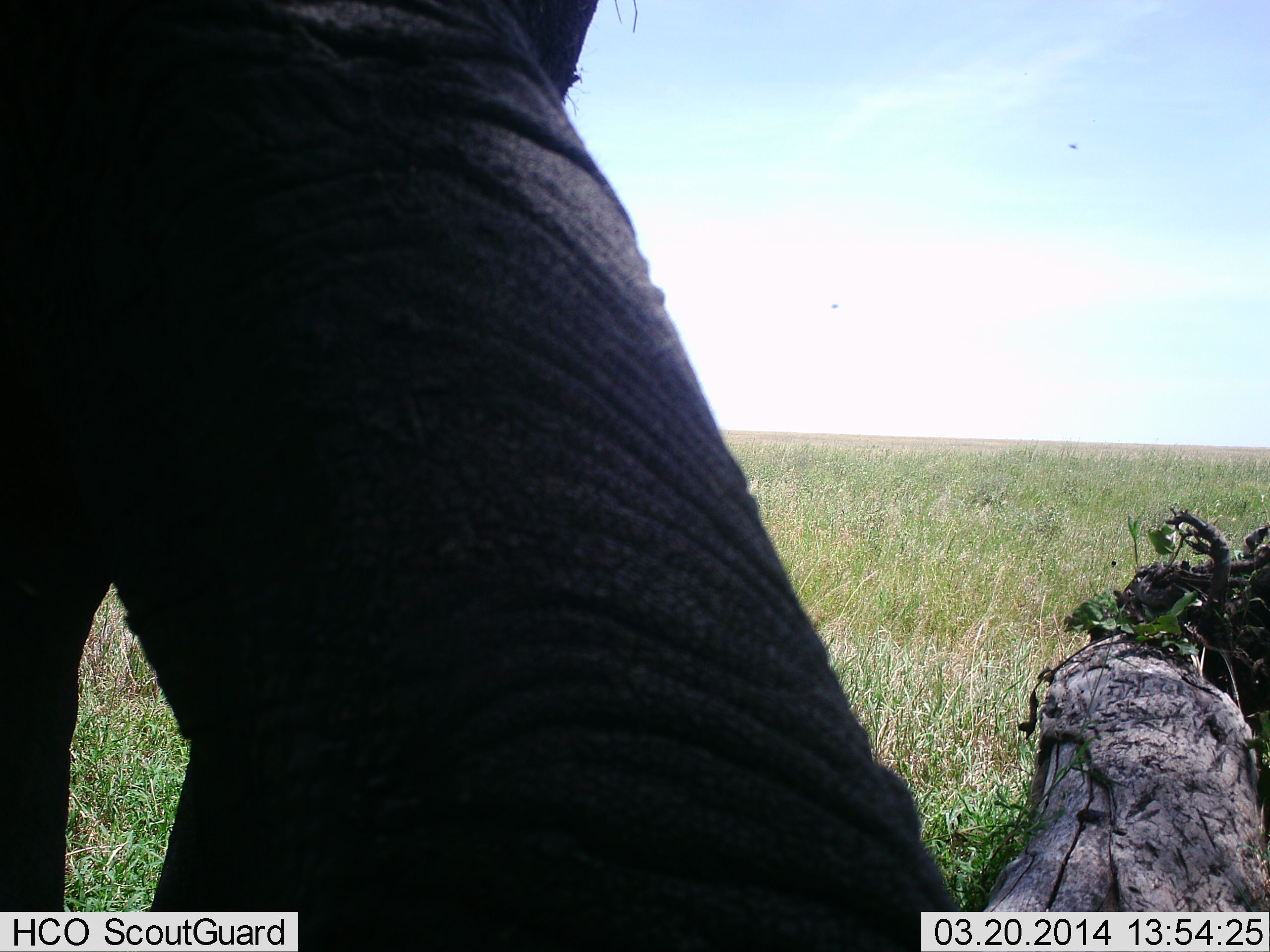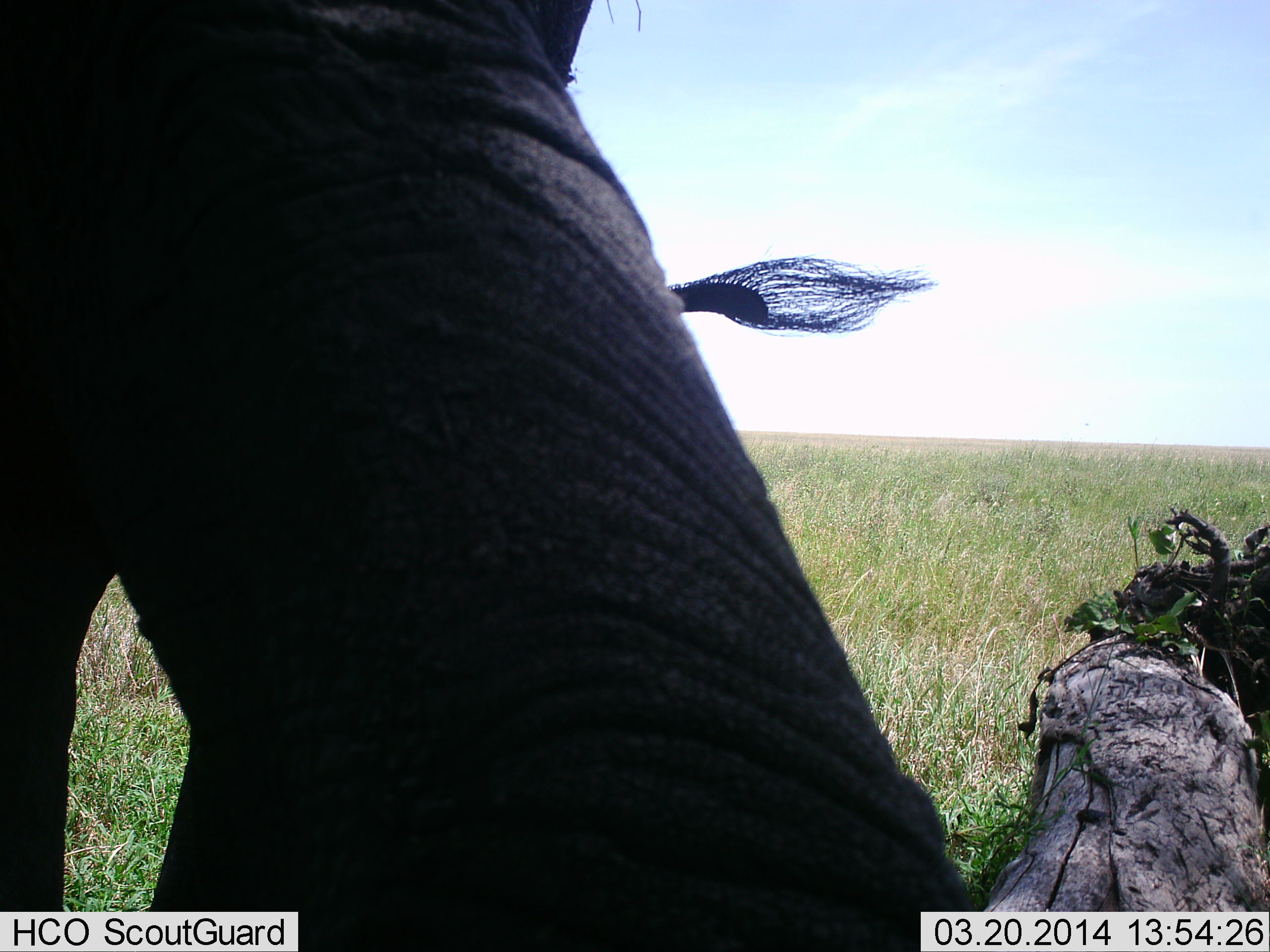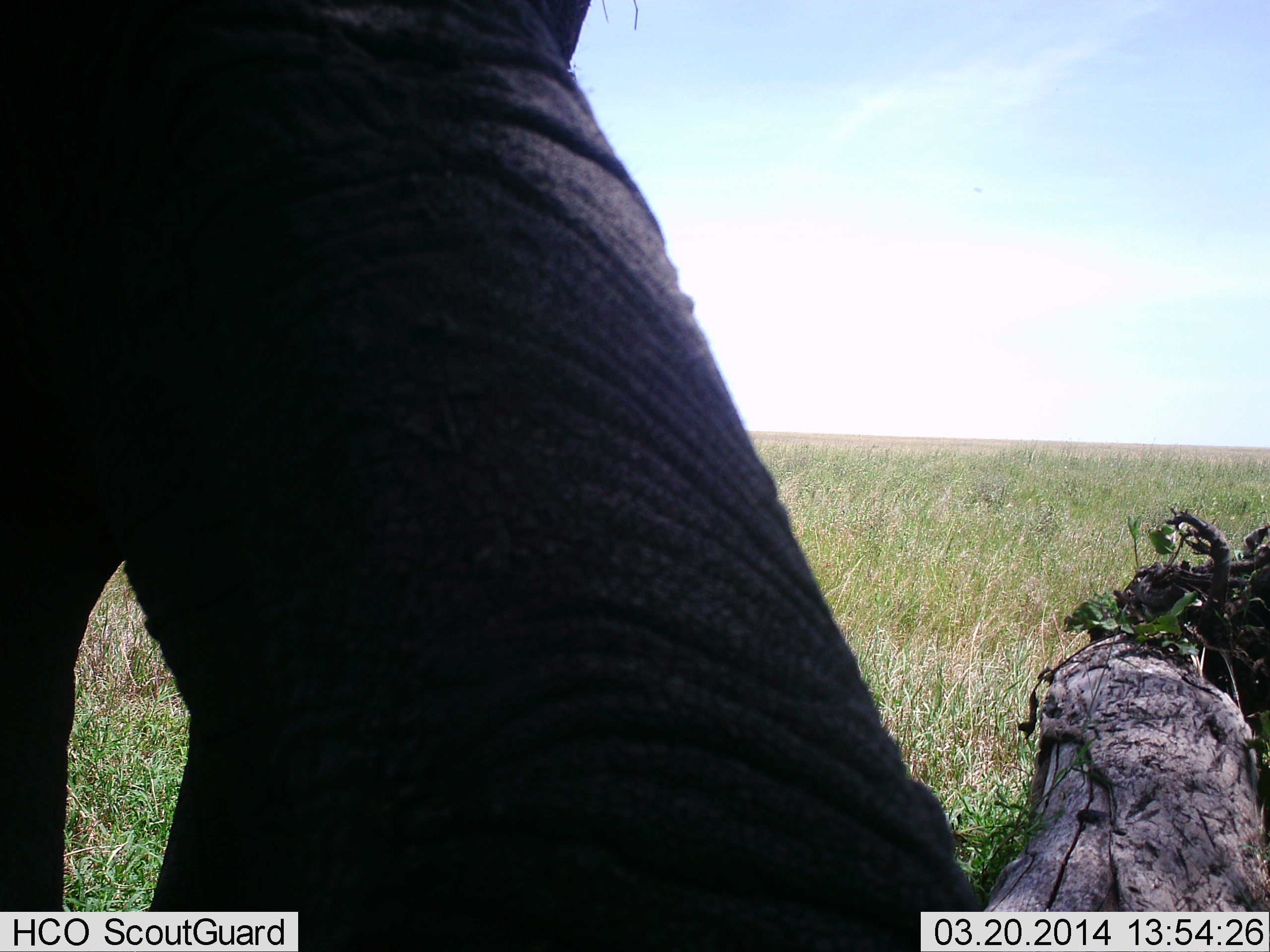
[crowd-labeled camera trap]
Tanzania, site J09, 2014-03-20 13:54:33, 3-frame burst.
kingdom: Animalia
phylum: Chordata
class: Mammalia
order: Proboscidea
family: Elephantidae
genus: Loxodonta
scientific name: Loxodonta africana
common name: african bush elephant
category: elephant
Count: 1.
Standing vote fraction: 100%.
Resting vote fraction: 0%.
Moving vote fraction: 0%.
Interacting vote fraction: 0%.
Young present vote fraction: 0%.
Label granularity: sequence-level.